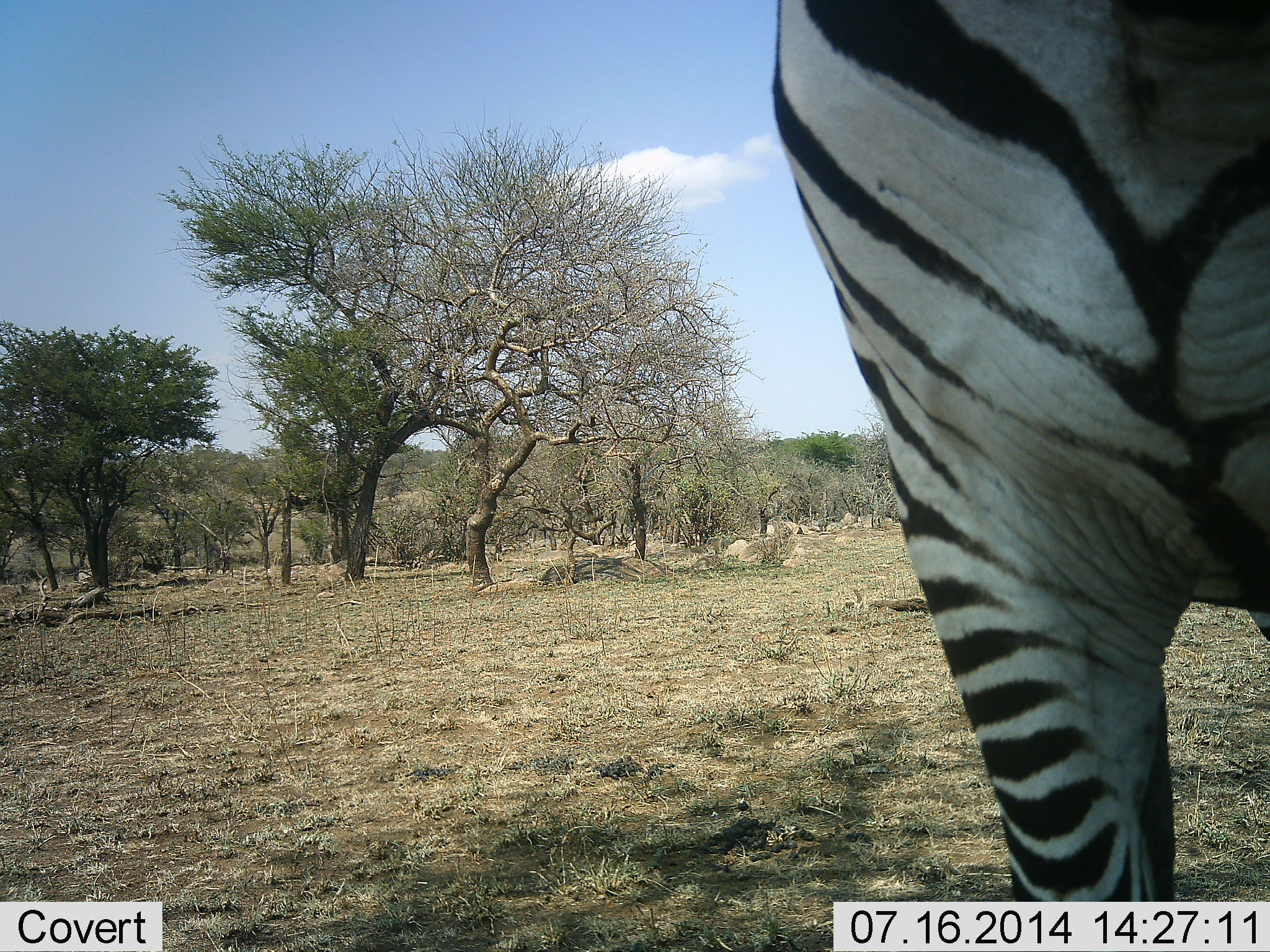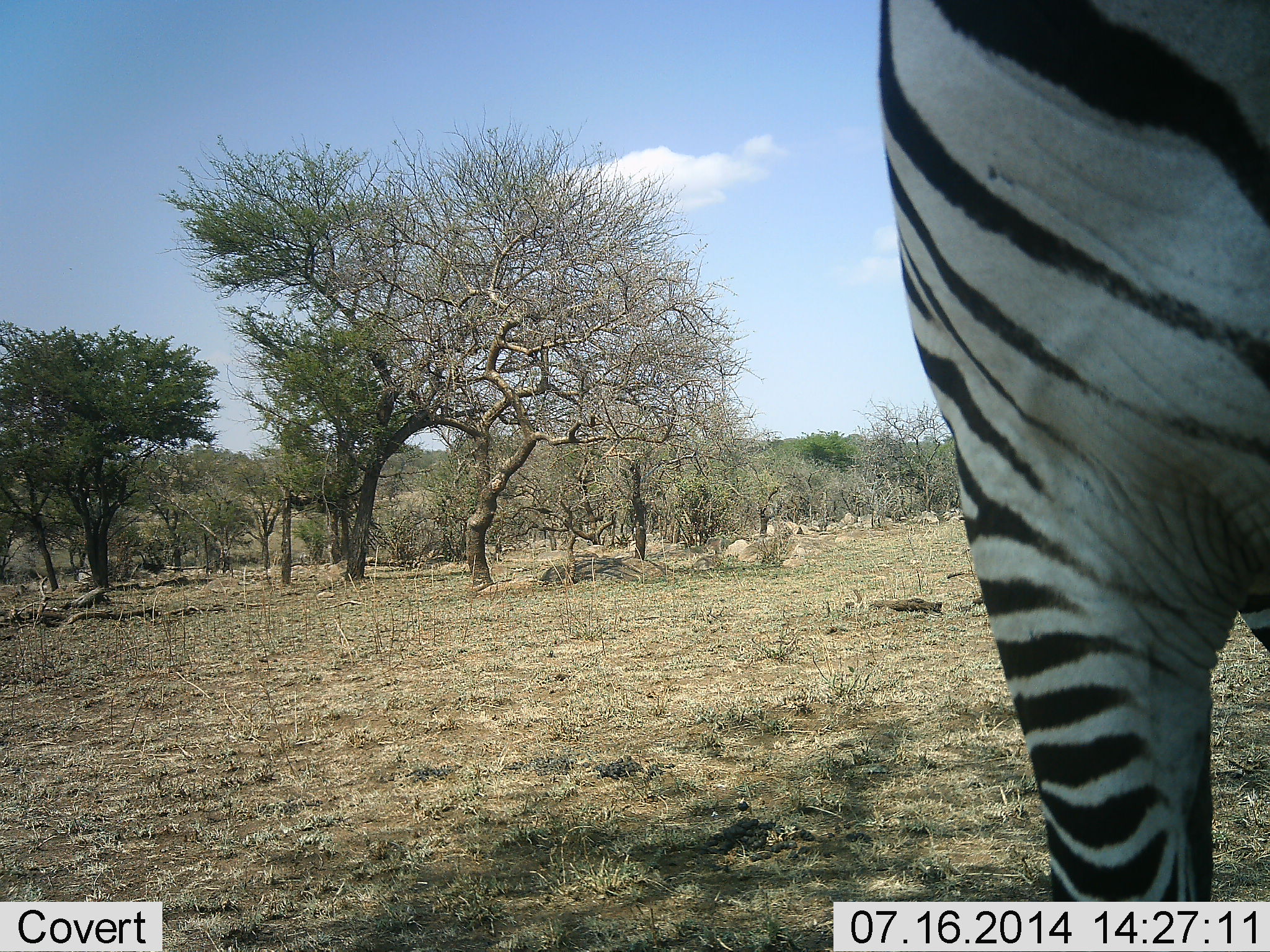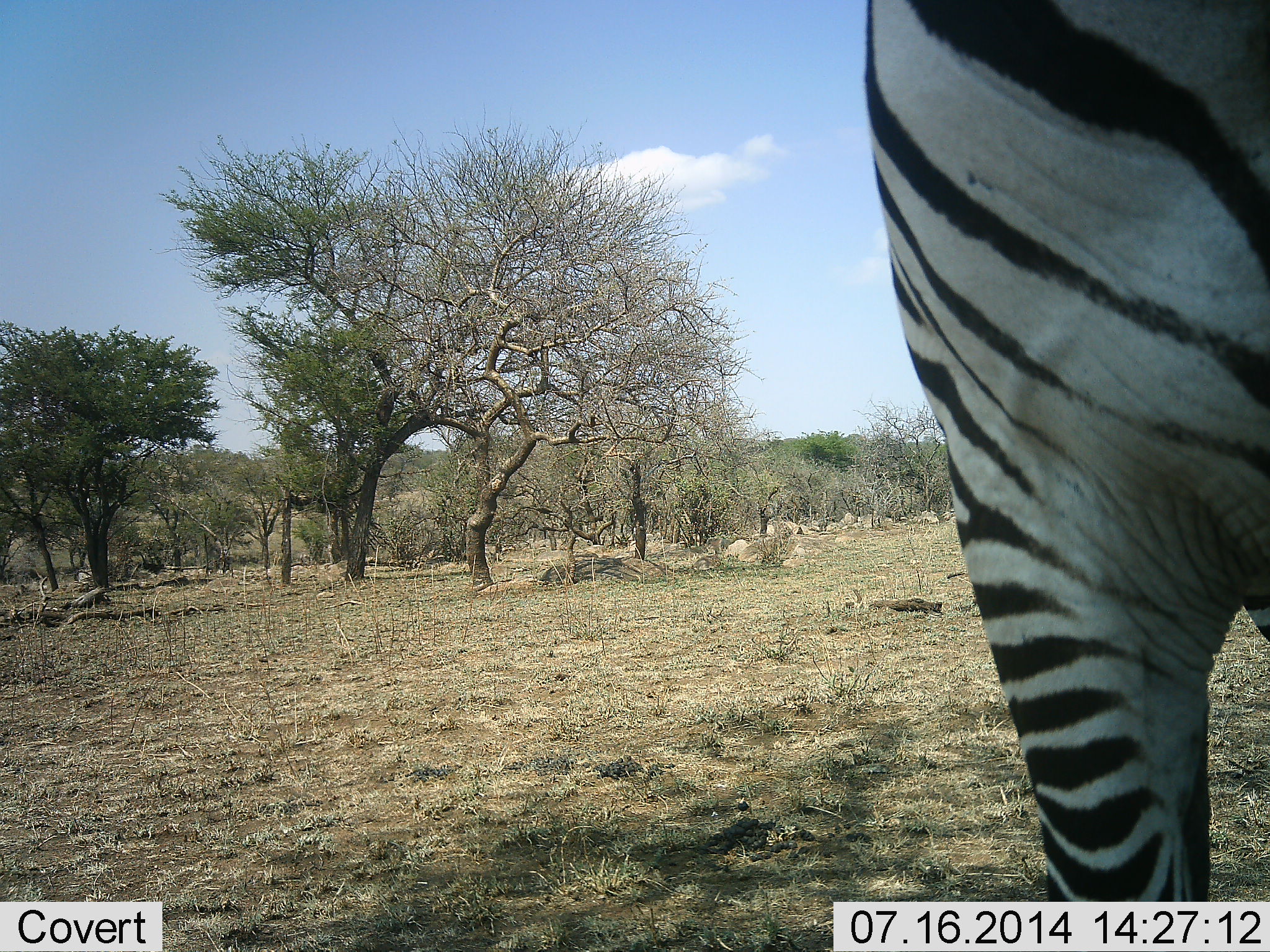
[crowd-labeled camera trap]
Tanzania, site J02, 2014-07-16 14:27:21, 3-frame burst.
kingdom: Animalia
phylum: Chordata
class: Mammalia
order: Perissodactyla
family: Equidae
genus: Equus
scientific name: Equus quagga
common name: plains zebra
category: zebra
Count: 1.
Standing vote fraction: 90%.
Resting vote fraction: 0%.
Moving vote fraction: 0%.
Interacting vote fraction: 10%.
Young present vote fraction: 0%.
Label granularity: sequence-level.